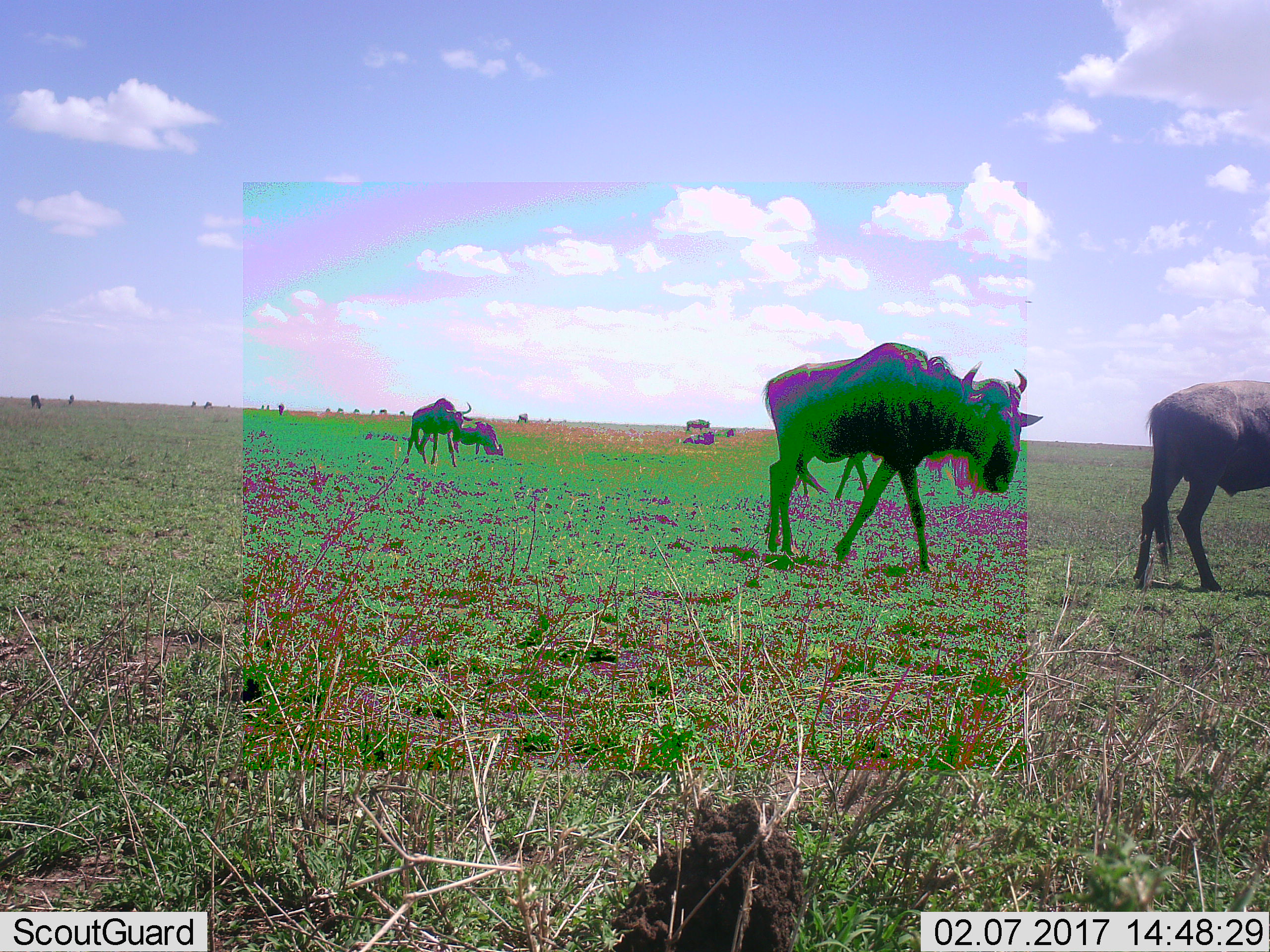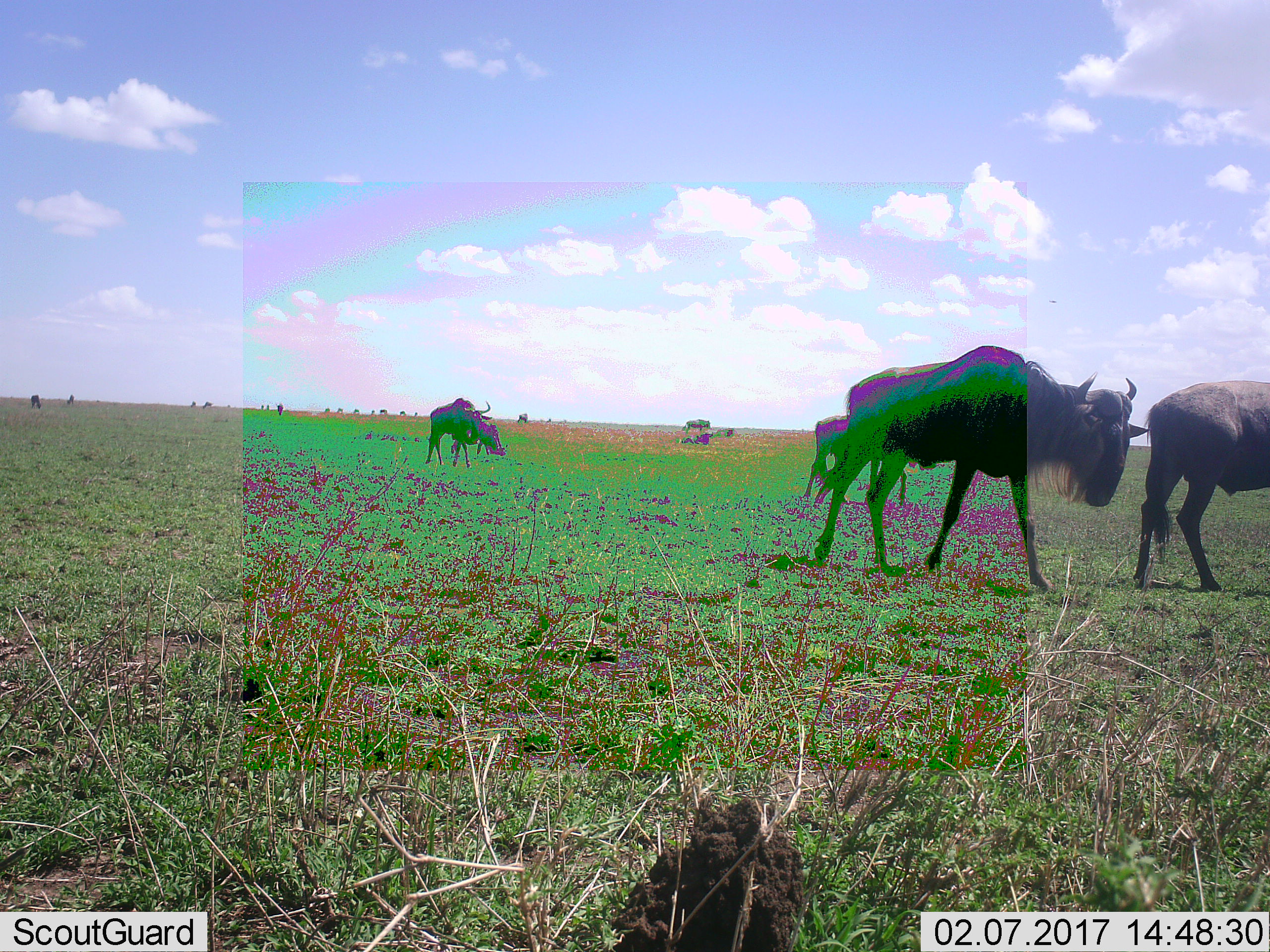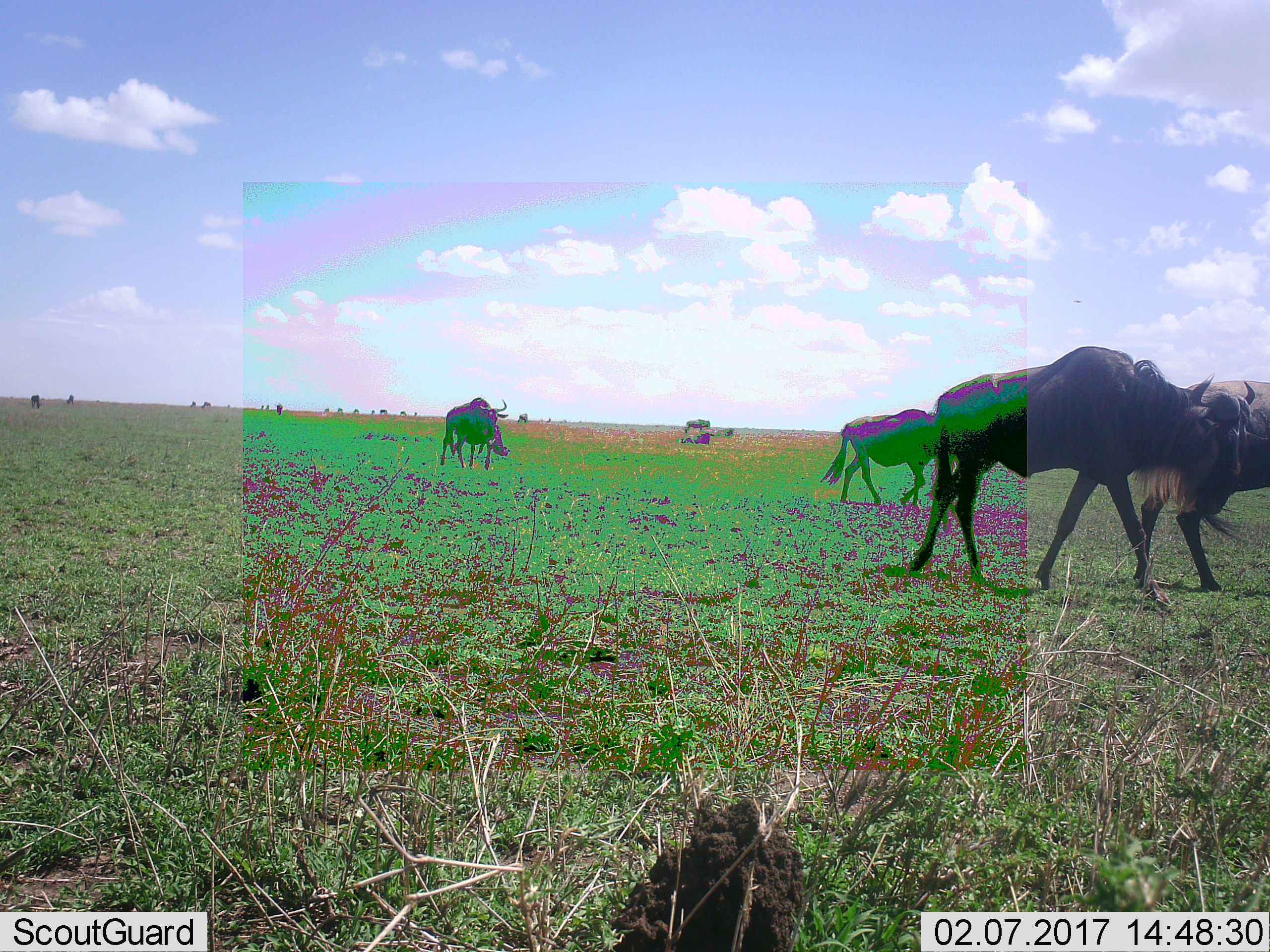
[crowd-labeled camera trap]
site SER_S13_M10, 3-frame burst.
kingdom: Animalia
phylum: Chordata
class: Mammalia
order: Artiodactyla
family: Bovidae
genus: Connochaetes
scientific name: Connochaetes taurinus taurinus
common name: blue wildebeest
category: wildebeestblue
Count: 11-50.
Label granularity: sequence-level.